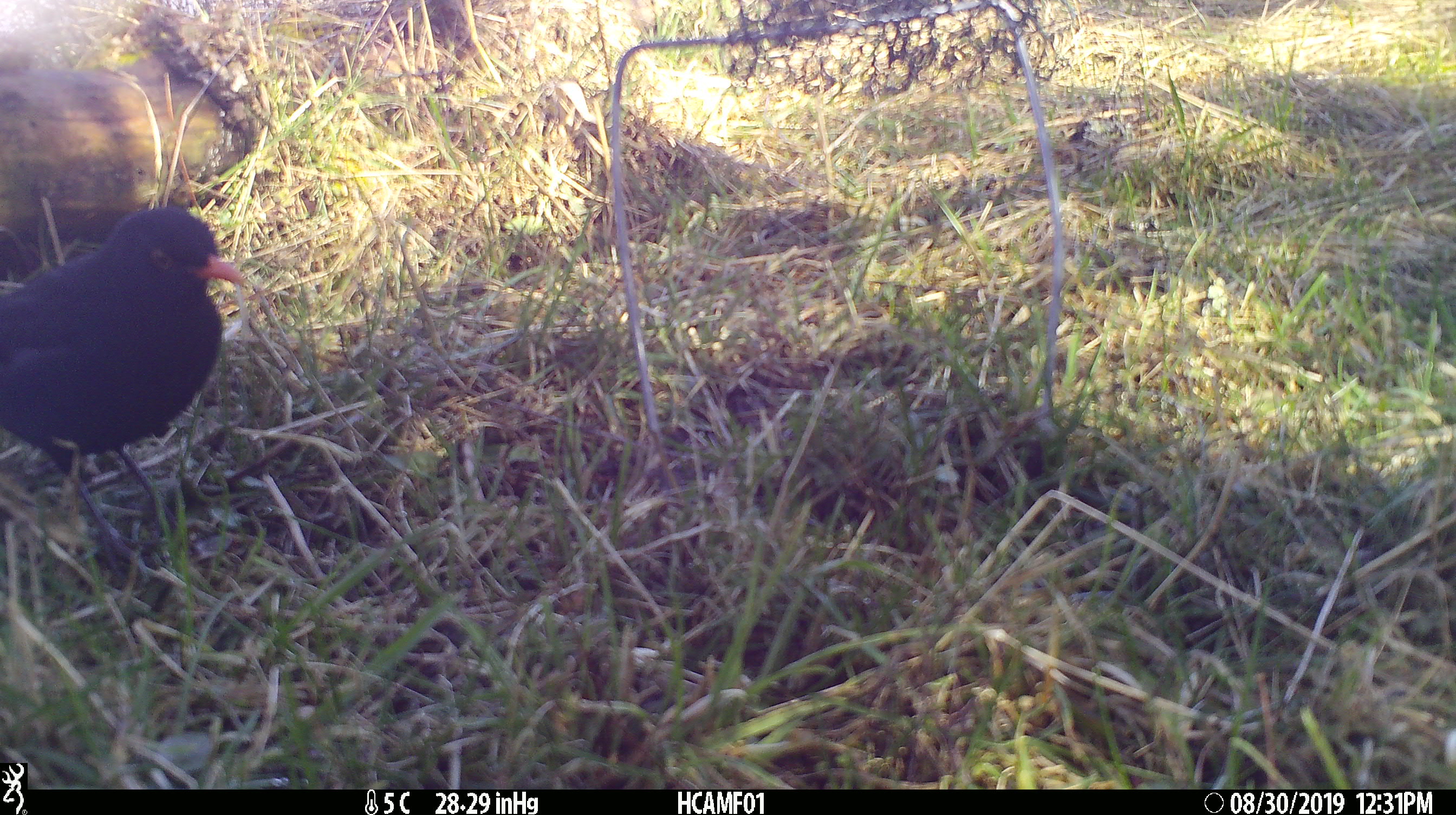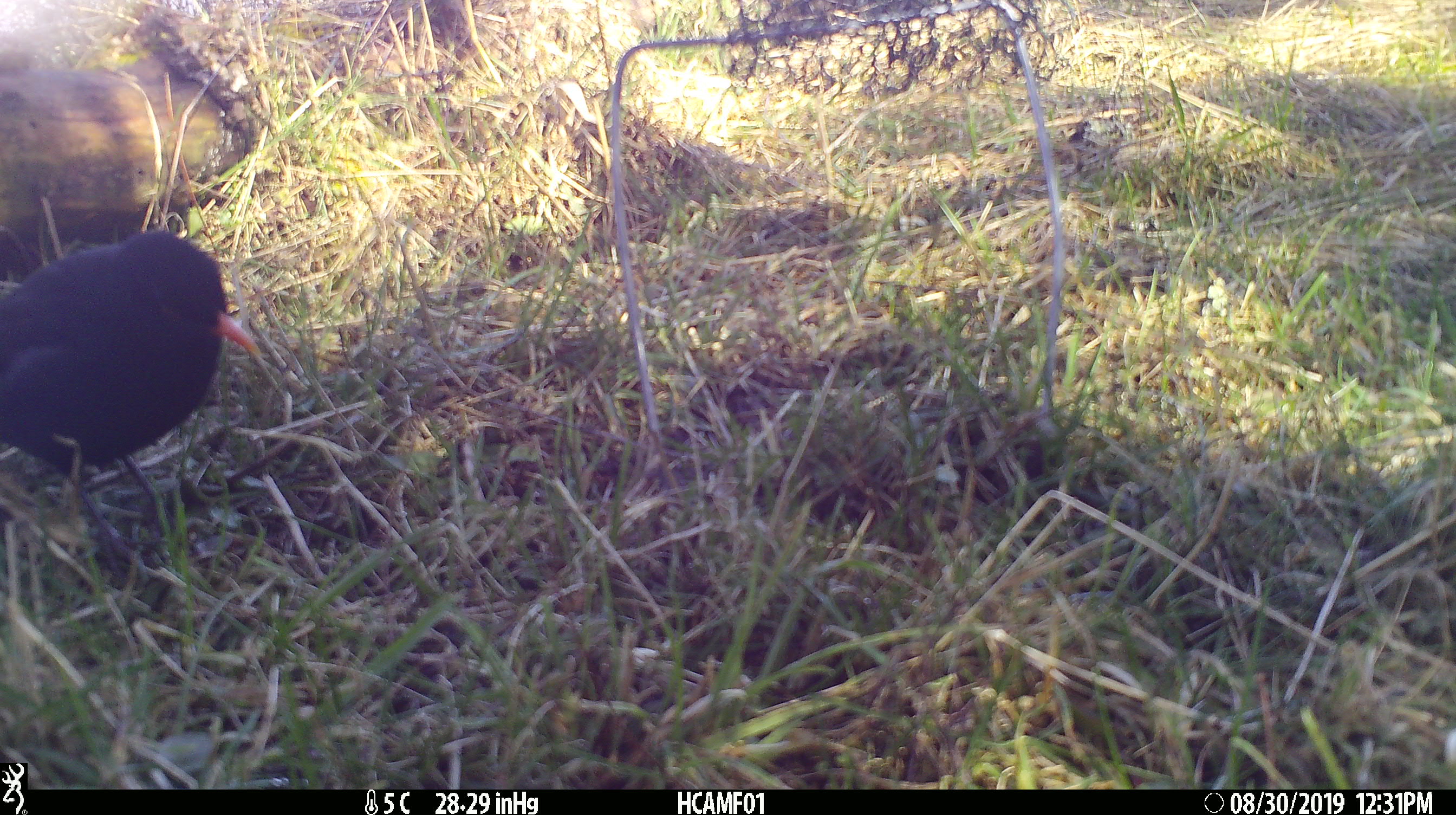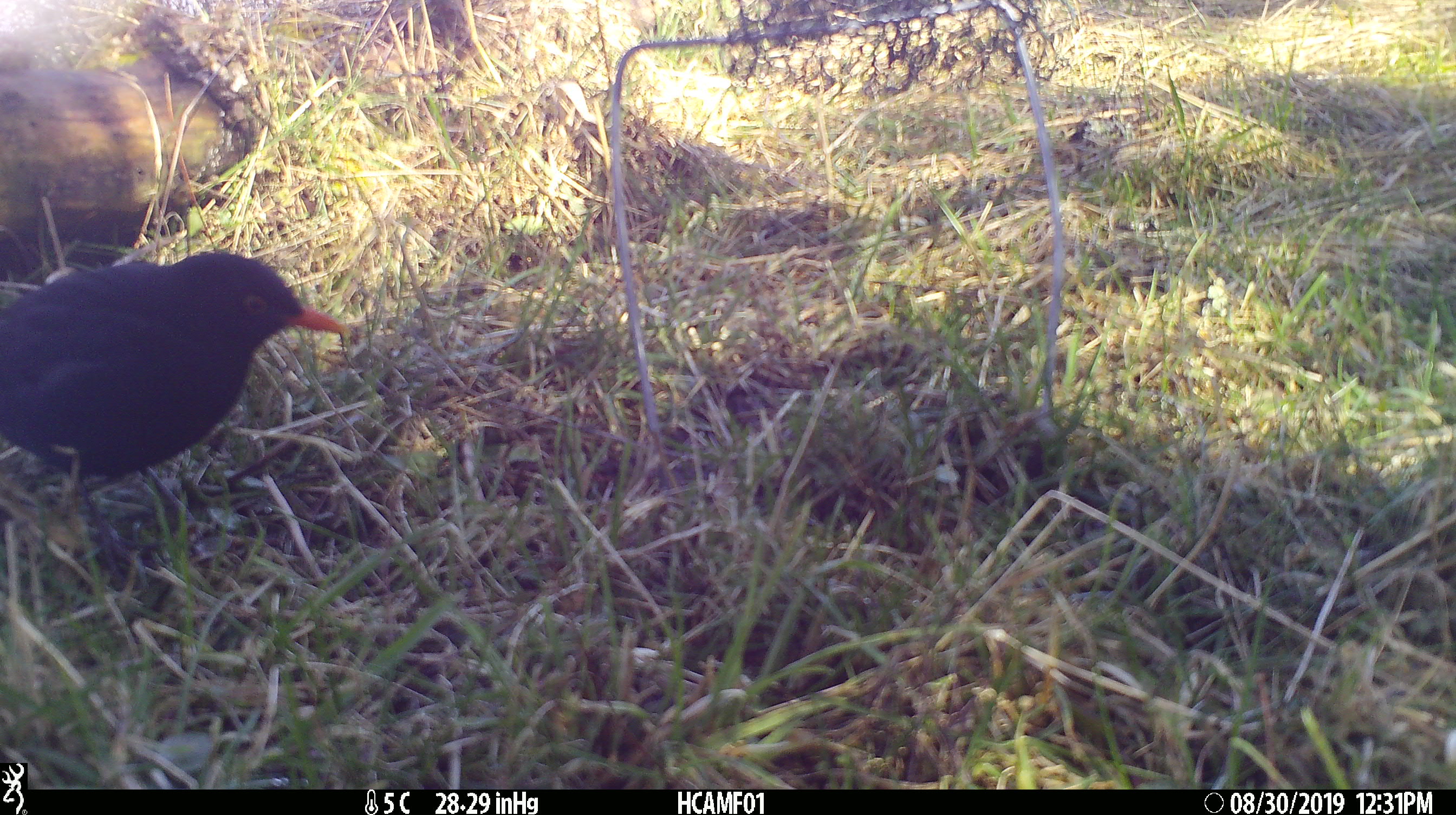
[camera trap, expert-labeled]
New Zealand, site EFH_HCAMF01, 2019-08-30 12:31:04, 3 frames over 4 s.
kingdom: Animalia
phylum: Chordata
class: Aves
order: Passeriformes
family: Turdidae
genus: Turdus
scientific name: Turdus merula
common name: eurasian blackbird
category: blackbird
Blackbird (eurasian blackbird) (Turdus merula).